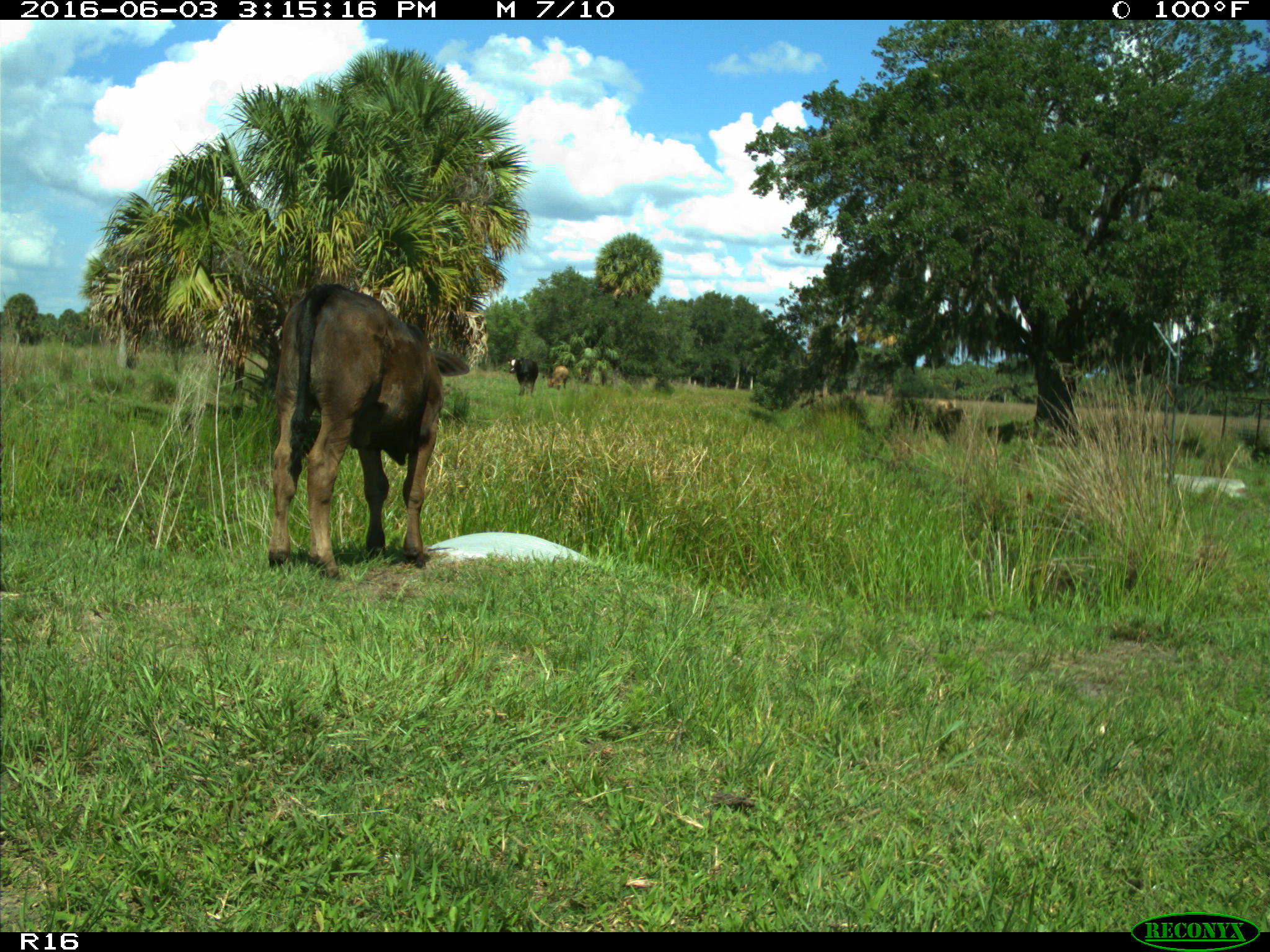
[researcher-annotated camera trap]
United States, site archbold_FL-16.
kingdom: Animalia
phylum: Chordata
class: Mammalia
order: Artiodactyla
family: Bovidae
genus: Bos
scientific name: Bos taurus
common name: domestic cow